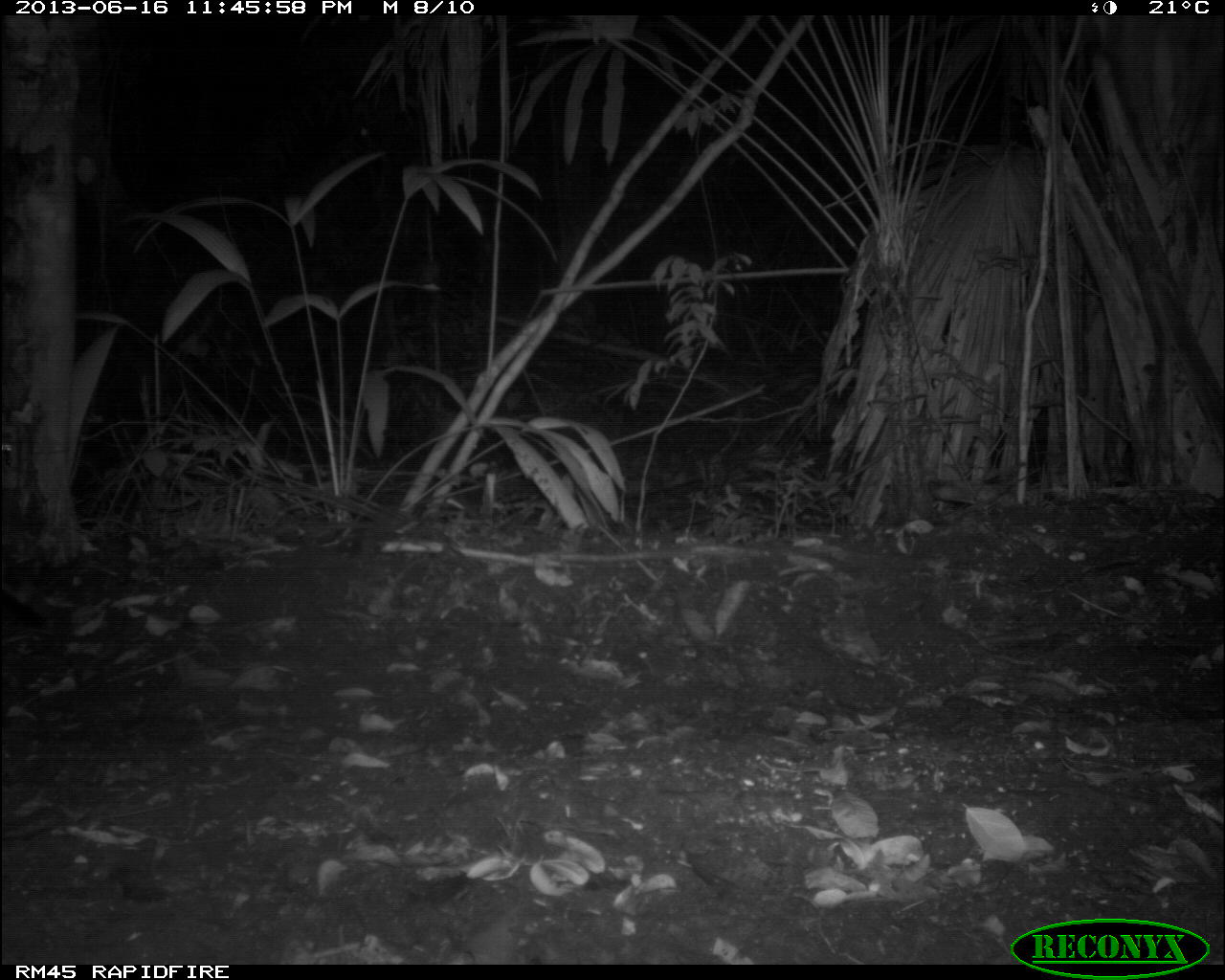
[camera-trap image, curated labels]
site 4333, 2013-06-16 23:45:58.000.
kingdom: Animalia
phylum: Chordata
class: Mammalia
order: Carnivora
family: Felidae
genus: Leopardus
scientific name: Leopardus pardalis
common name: ocelot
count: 1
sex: female